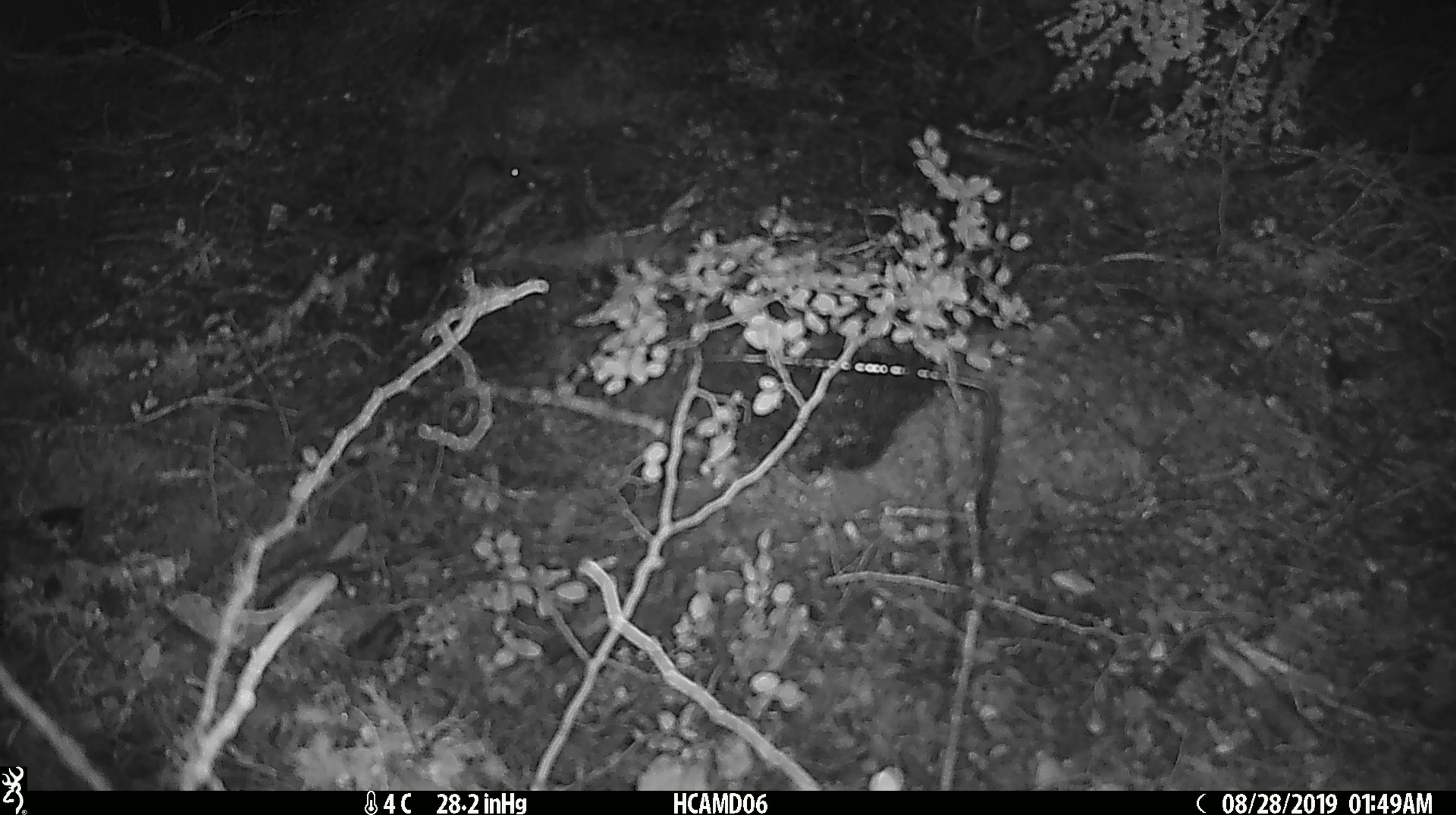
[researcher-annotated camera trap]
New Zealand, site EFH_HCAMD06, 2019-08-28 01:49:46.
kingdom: Animalia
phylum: Chordata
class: Mammalia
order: Rodentia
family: Muridae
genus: Mus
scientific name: Mus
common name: mouse